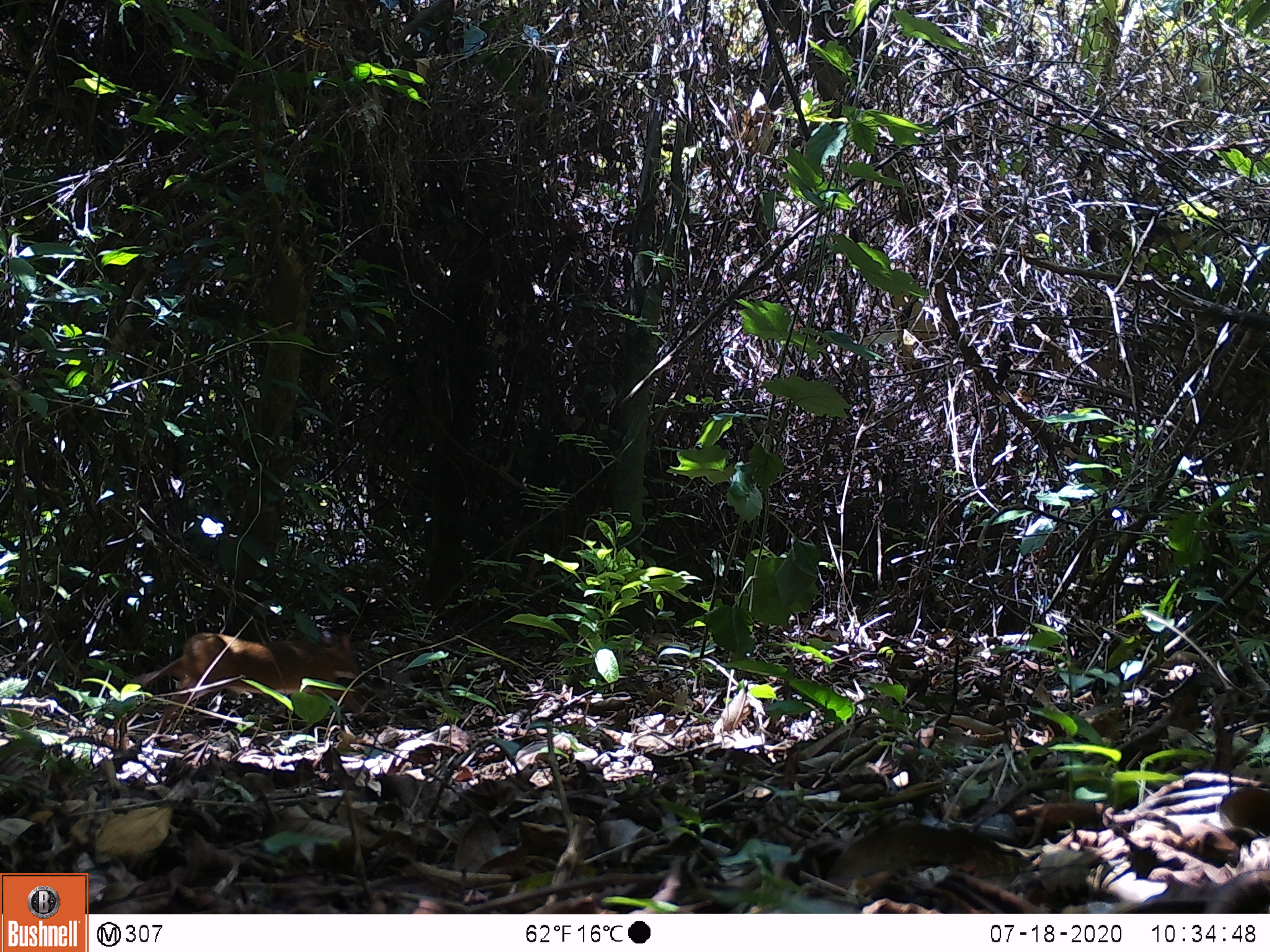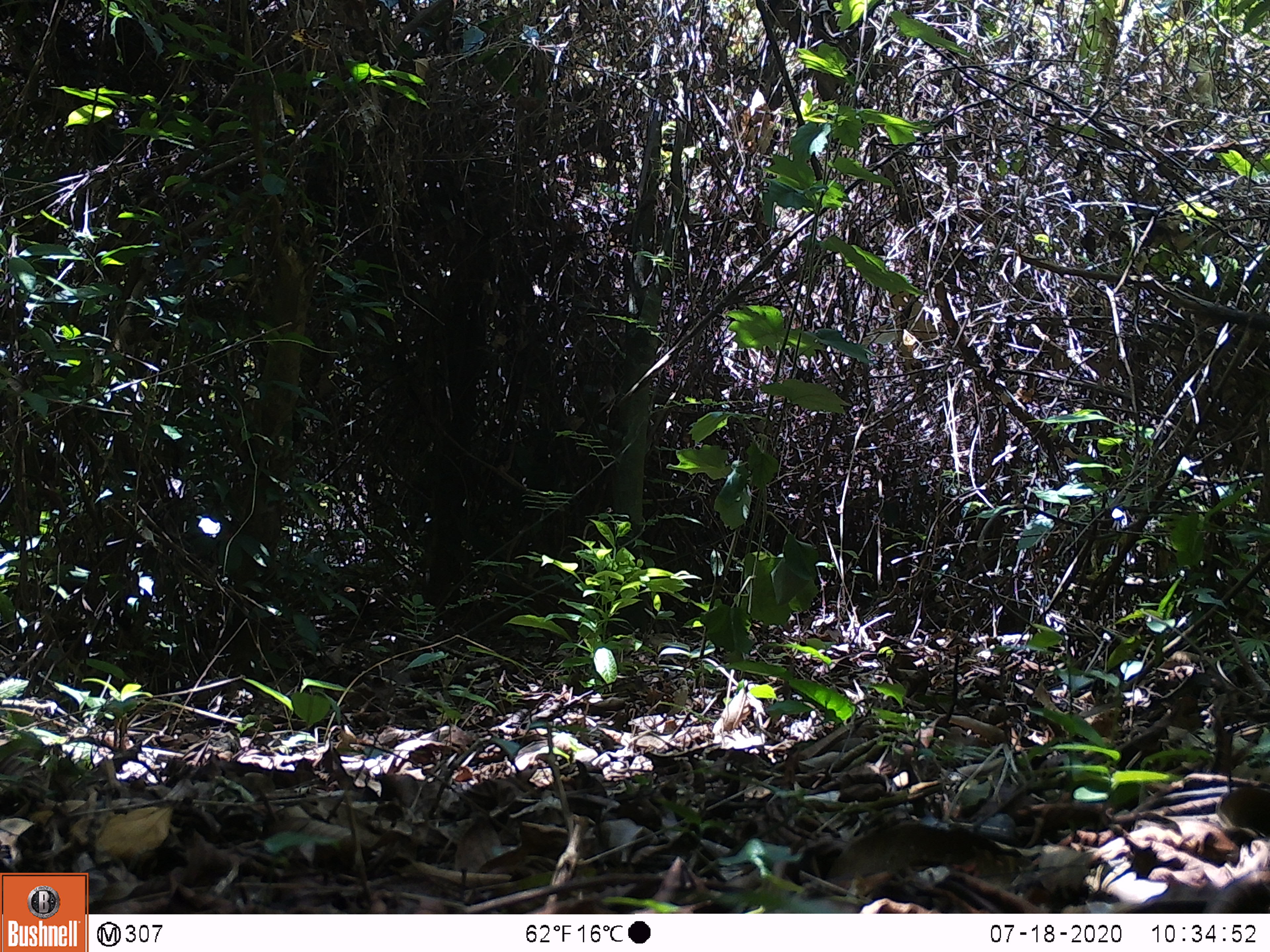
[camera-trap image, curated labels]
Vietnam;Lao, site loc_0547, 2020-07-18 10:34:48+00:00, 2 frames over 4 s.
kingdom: Animalia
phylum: Chordata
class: Mammalia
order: Artiodactyla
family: Tragulidae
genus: Moschiola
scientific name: Moschiola meminna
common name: chevrotain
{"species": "chevrotain (Moschiola meminna)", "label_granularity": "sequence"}